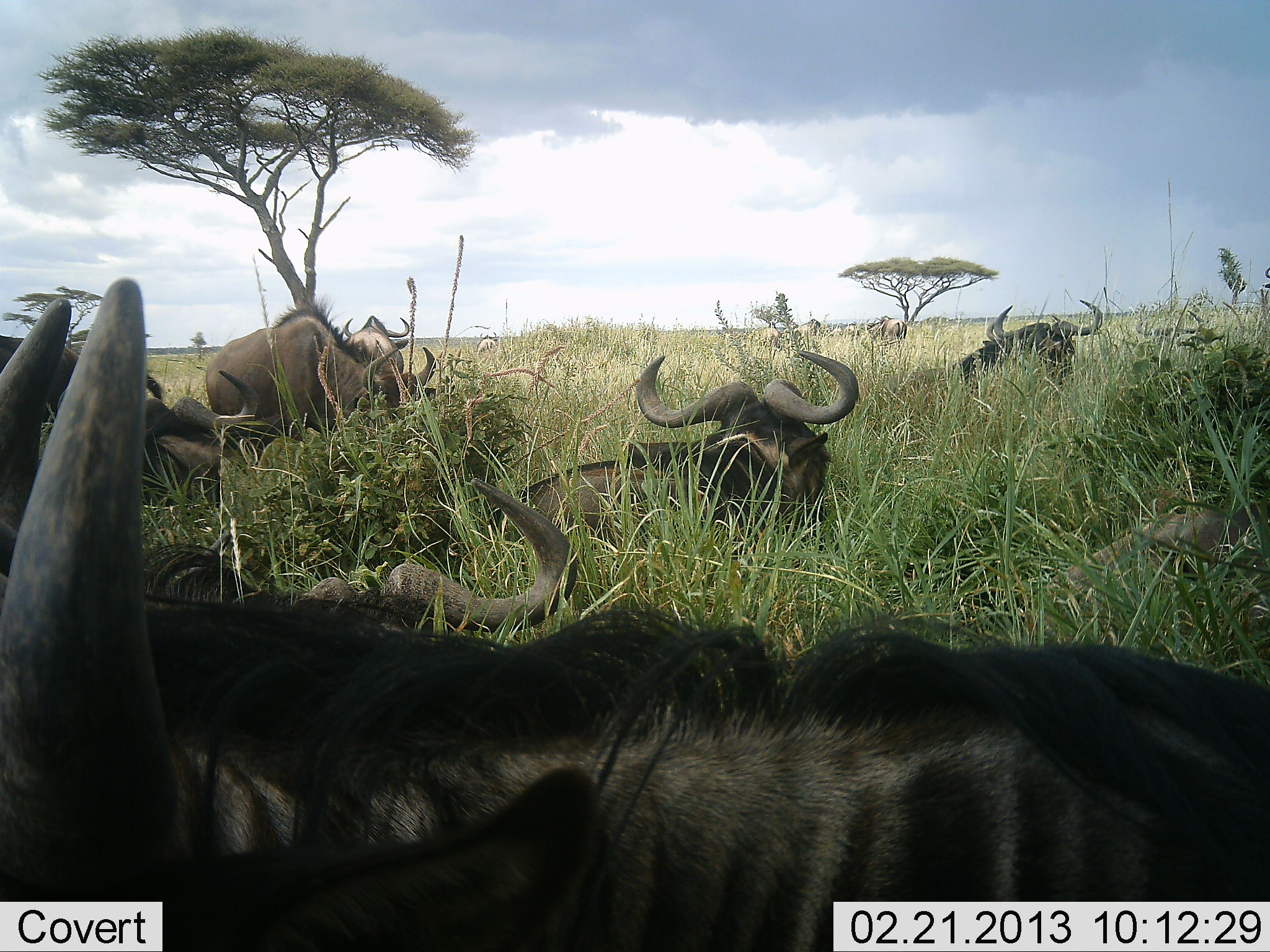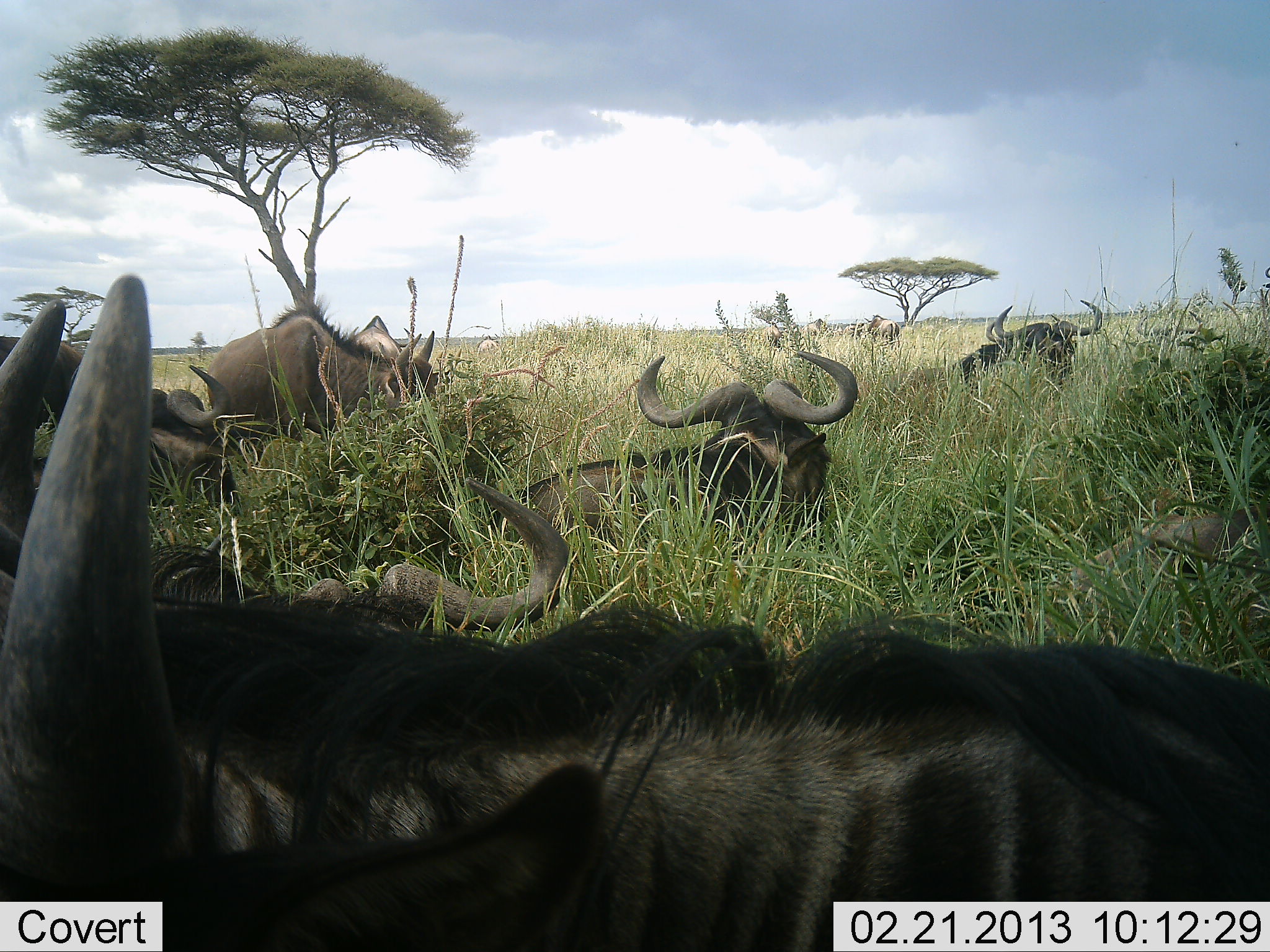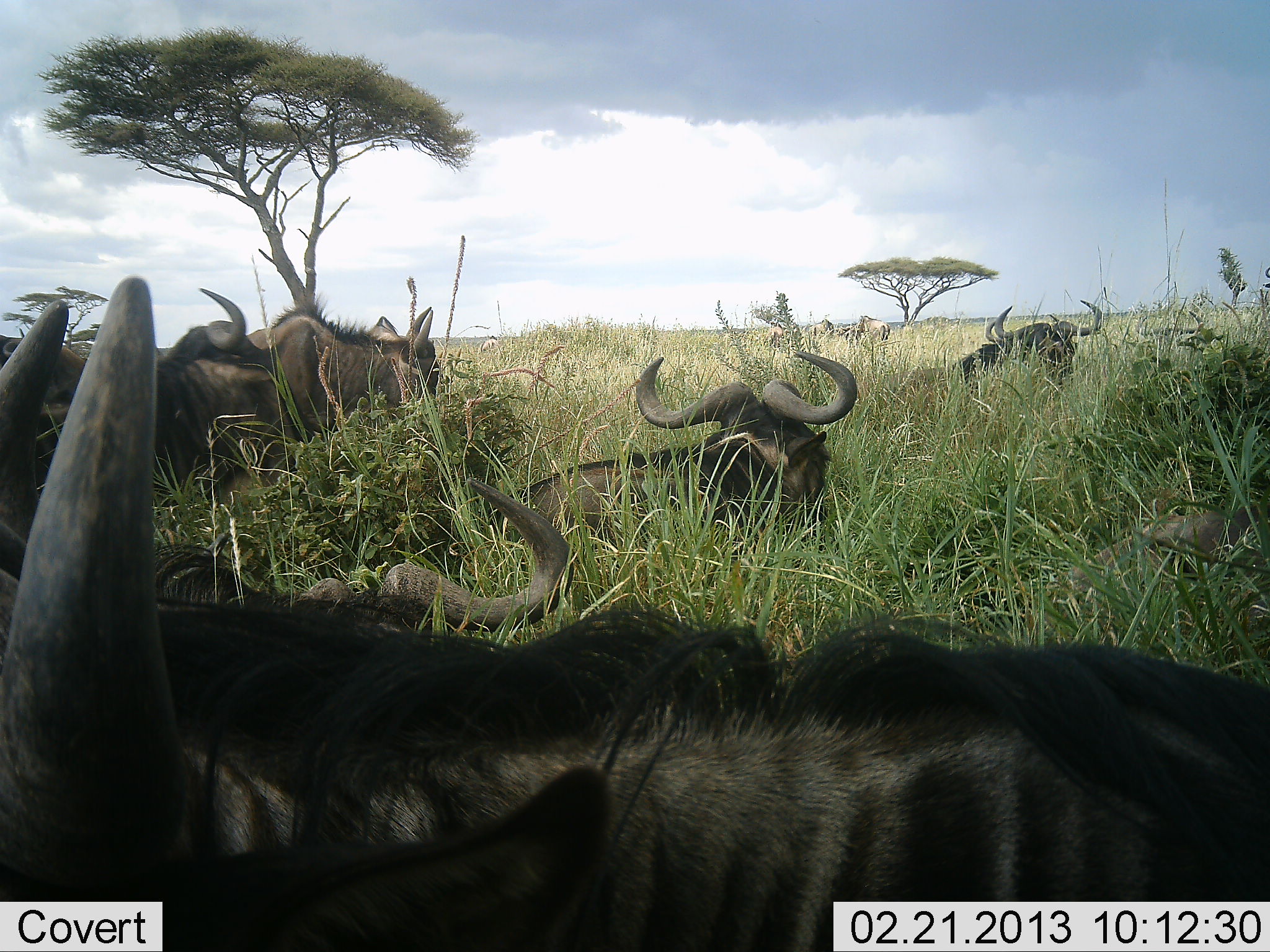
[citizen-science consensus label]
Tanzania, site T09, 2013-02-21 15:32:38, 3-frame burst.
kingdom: Animalia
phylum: Chordata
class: Mammalia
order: Artiodactyla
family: Bovidae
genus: Connochaetes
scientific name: Connochaetes taurinus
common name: blue wildebeest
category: wildebeest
Wildebeest (blue wildebeest) (Connochaetes taurinus), count 9. Behavior (volunteer vote fractions): standing 28%, resting 97%, moving 24%, interacting 7%. Young present (vote fraction): 0%. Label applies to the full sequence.